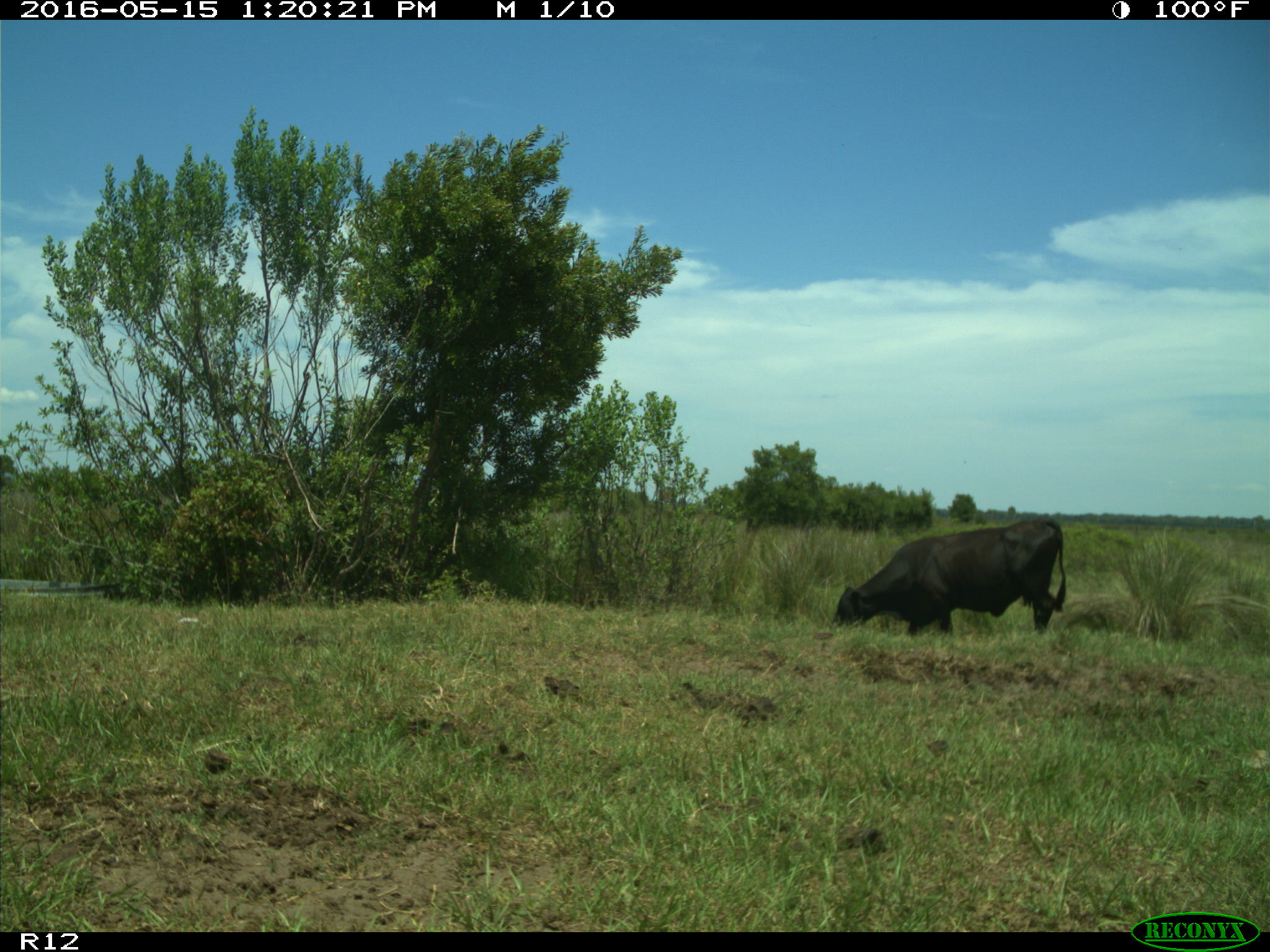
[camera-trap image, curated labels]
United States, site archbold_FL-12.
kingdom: Animalia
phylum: Chordata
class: Mammalia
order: Artiodactyla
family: Bovidae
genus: Bos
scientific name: Bos taurus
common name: domestic cow